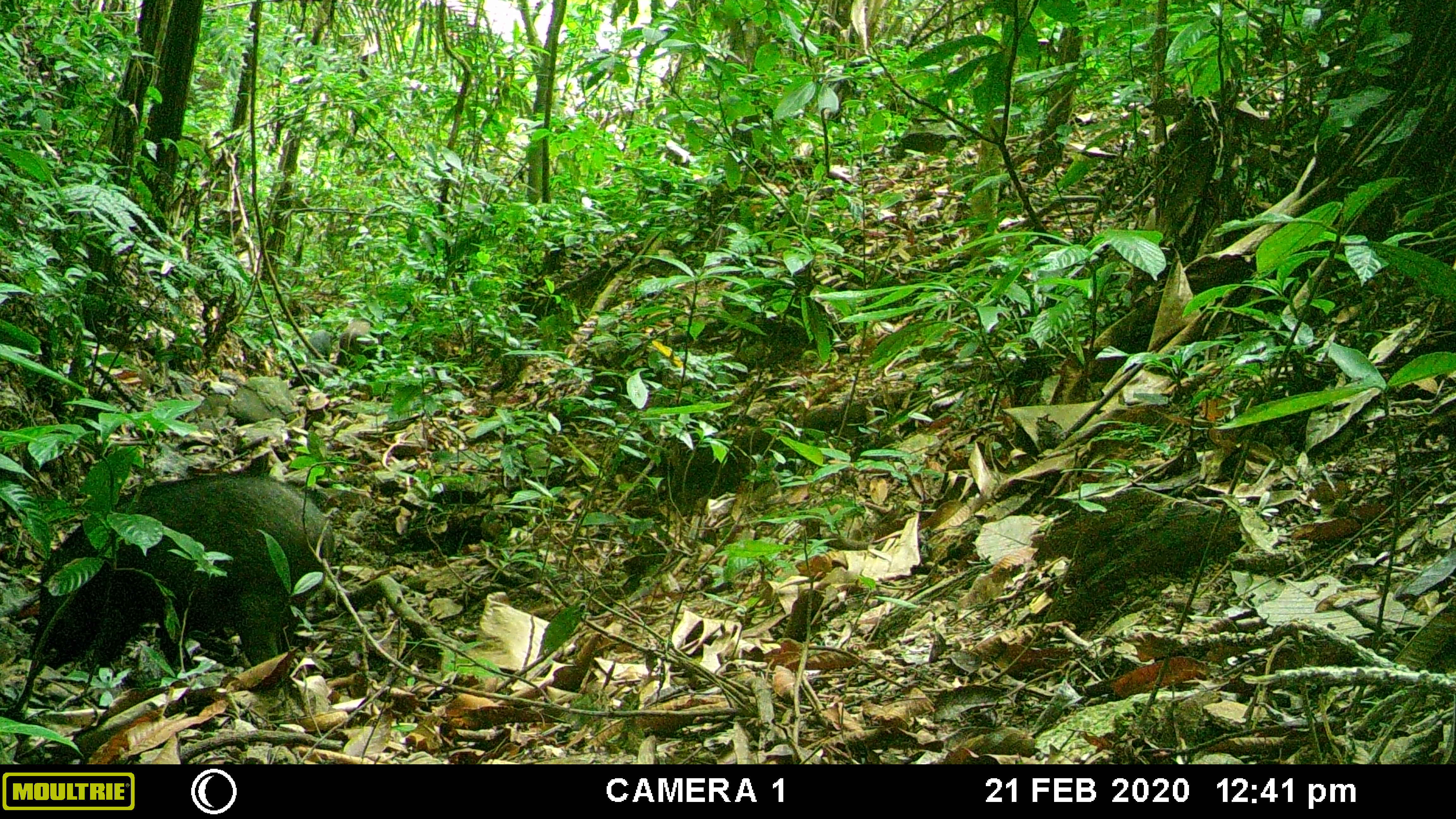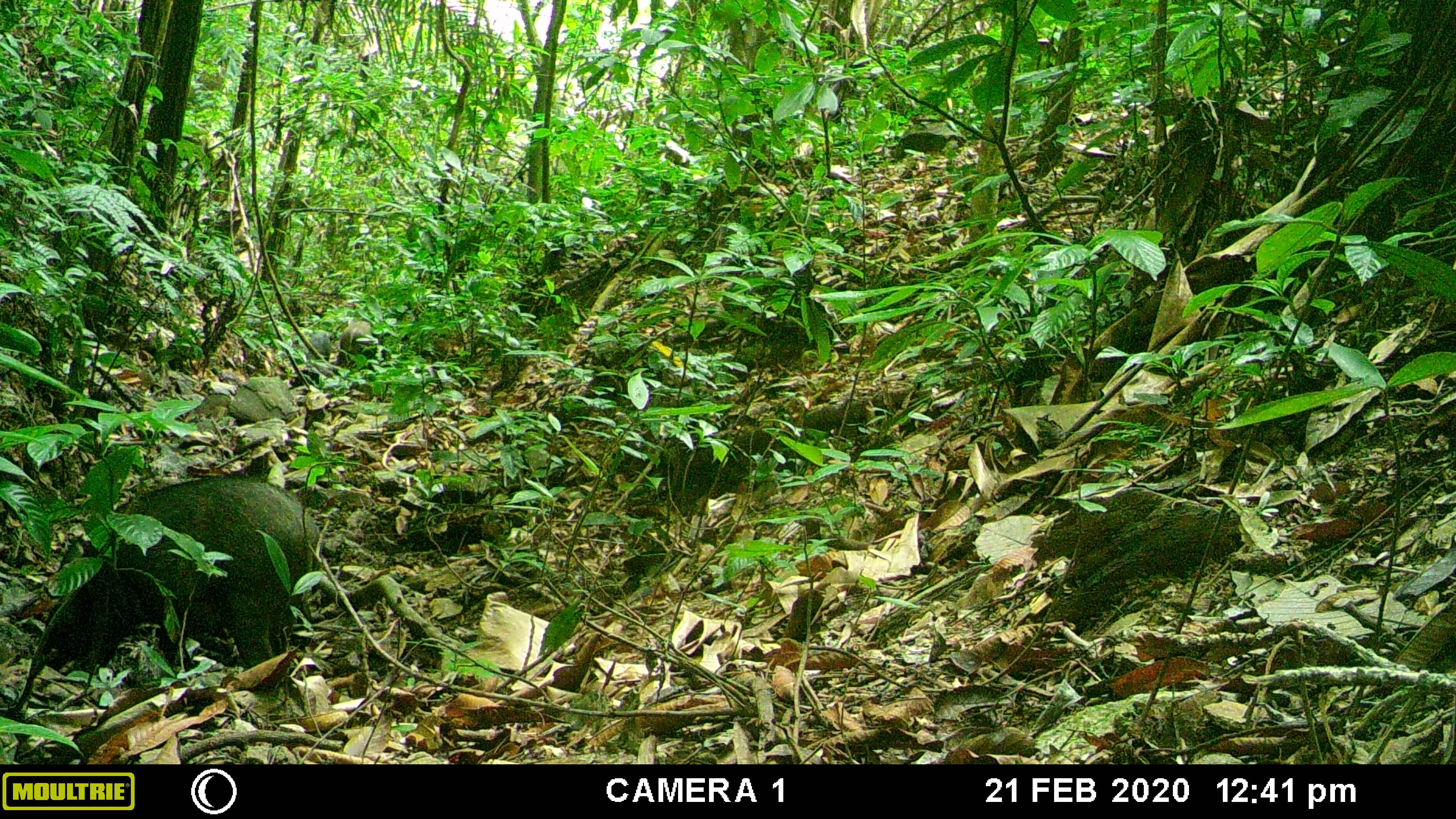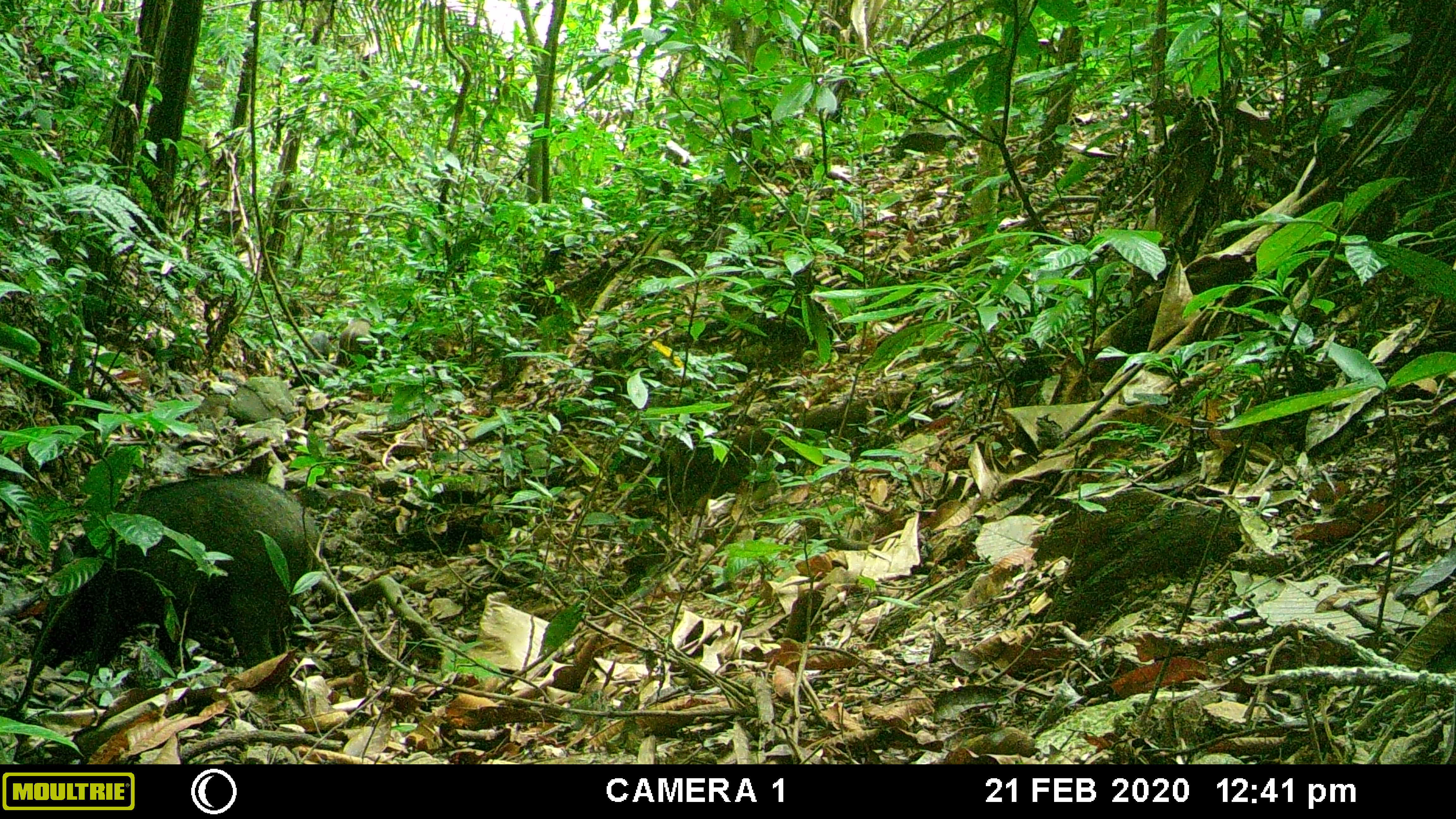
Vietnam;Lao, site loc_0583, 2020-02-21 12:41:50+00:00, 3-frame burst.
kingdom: Animalia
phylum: Chordata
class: Mammalia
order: Artiodactyla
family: Suidae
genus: Sus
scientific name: Sus scrofa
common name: eurasian wild pig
Eurasian wild pig (Sus scrofa). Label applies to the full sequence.